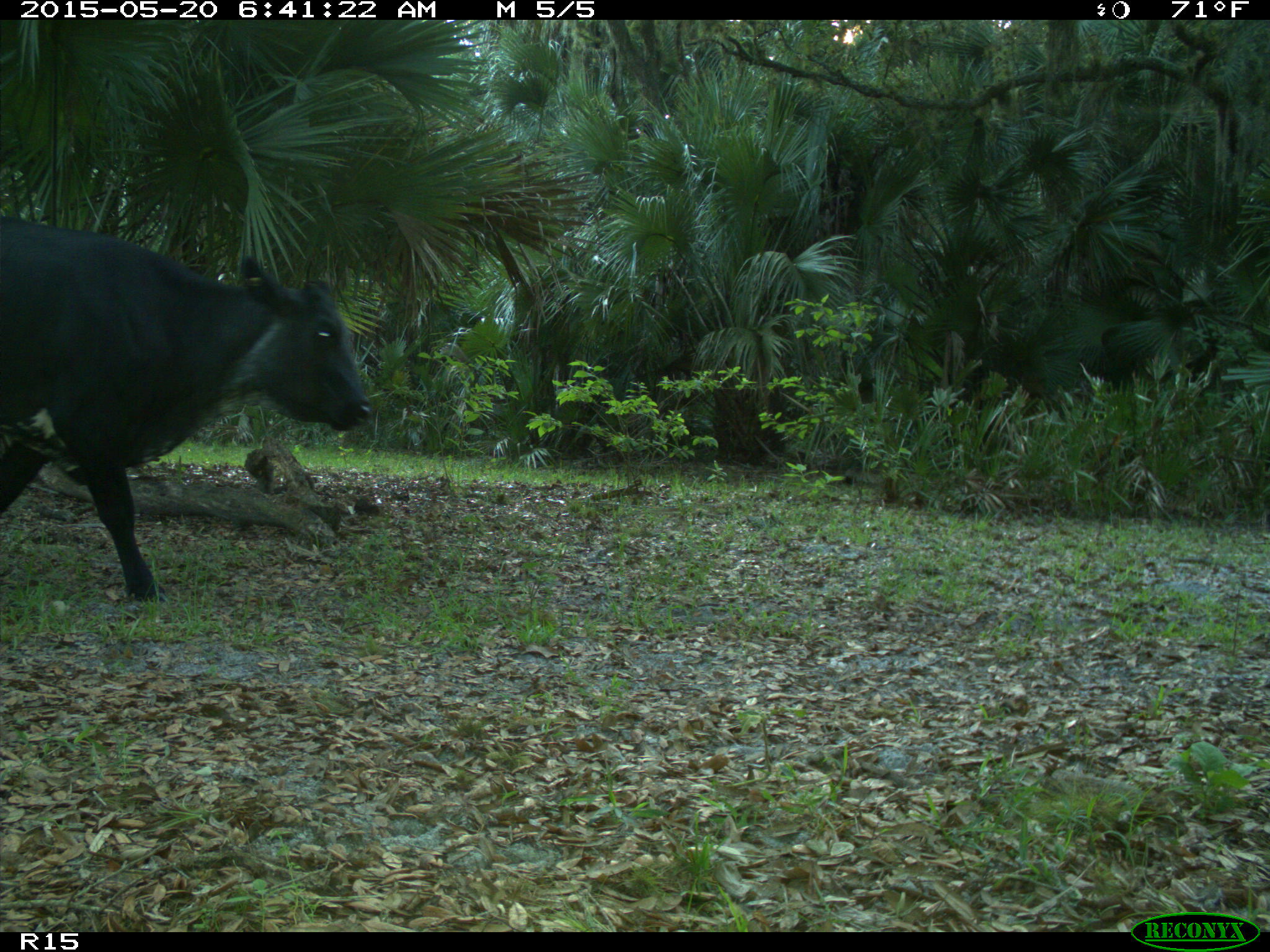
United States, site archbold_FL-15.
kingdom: Animalia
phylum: Chordata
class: Mammalia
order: Artiodactyla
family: Bovidae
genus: Bos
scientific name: Bos taurus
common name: domestic cow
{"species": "Bos taurus (domestic cow)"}